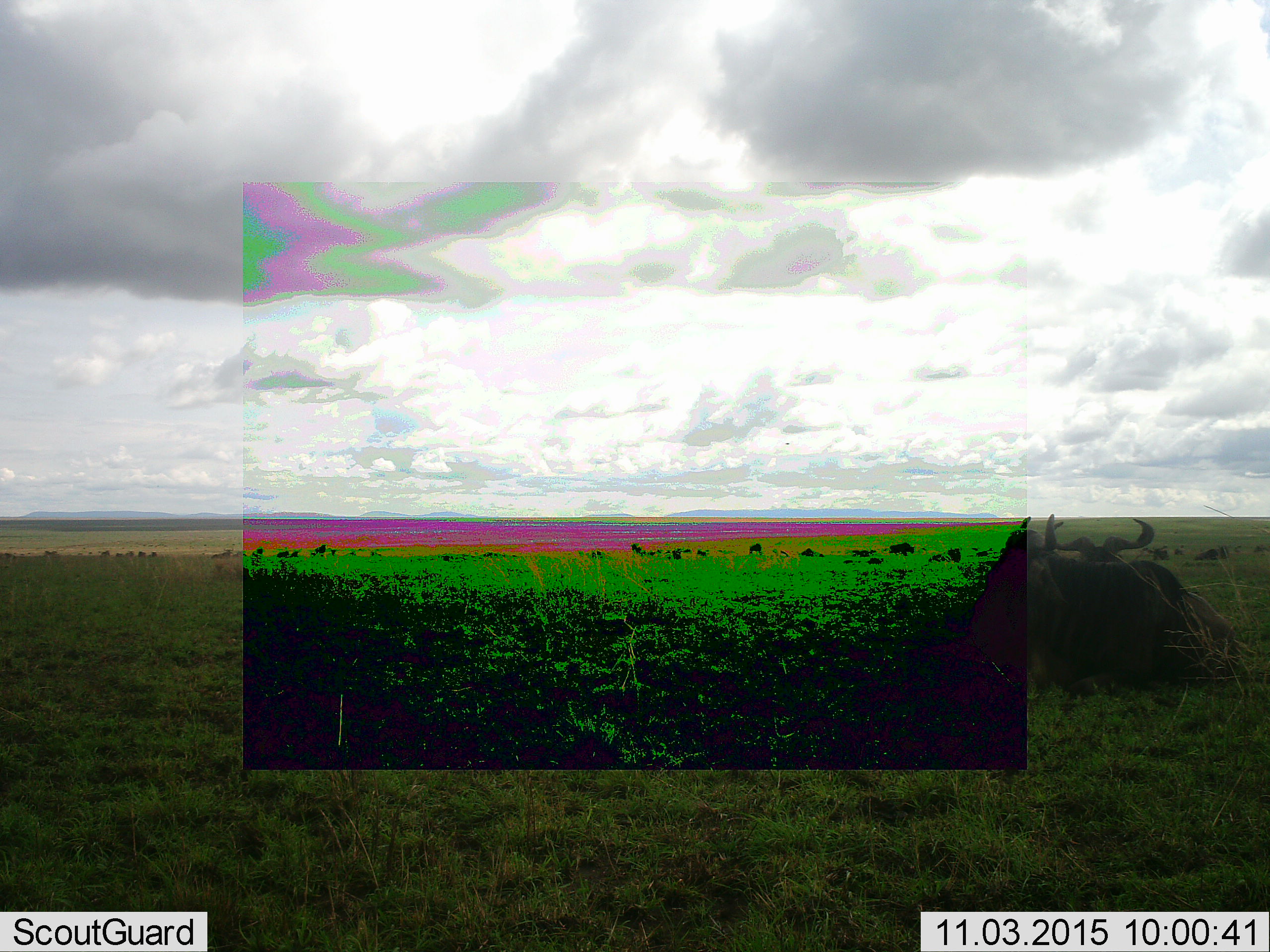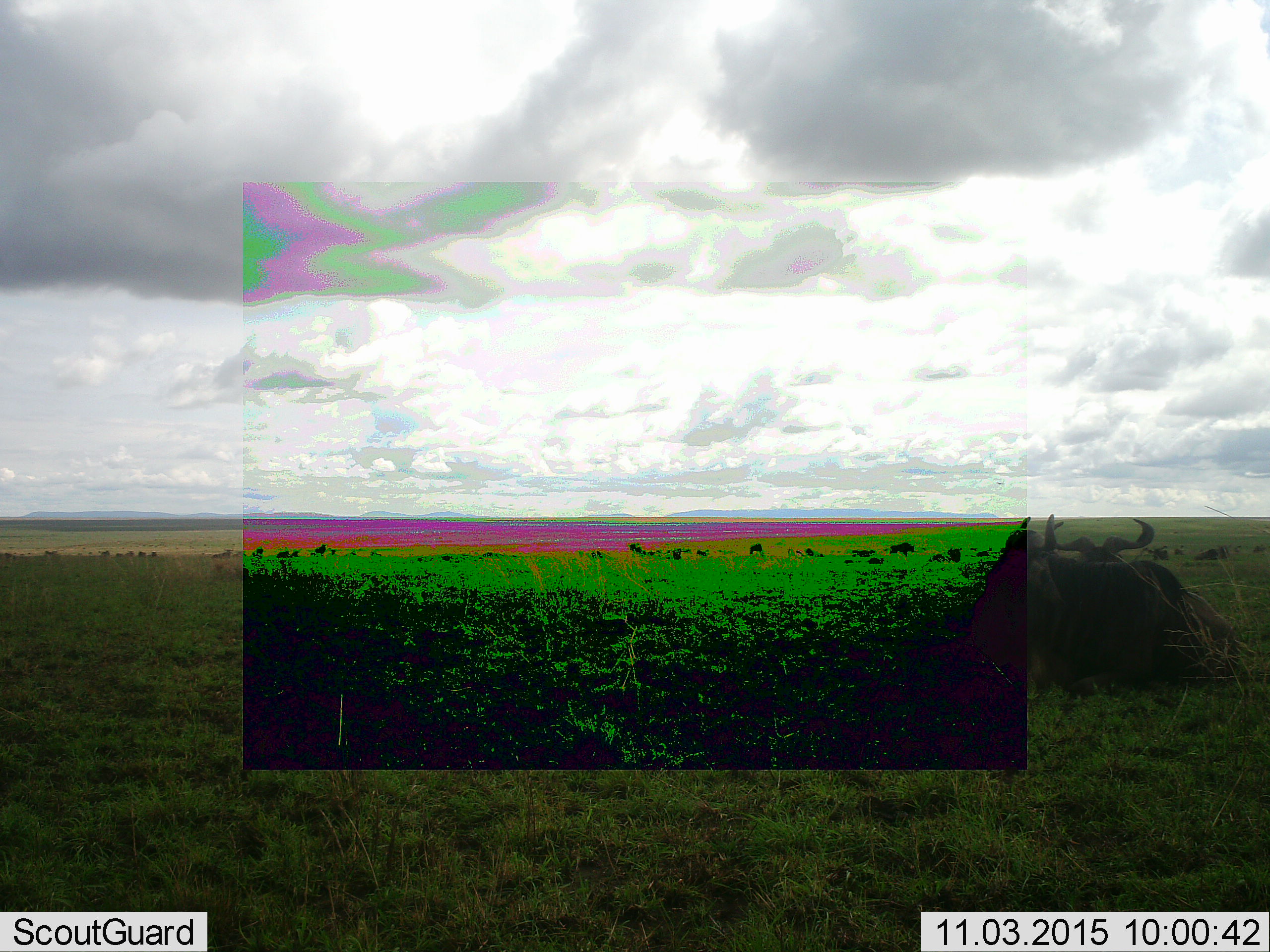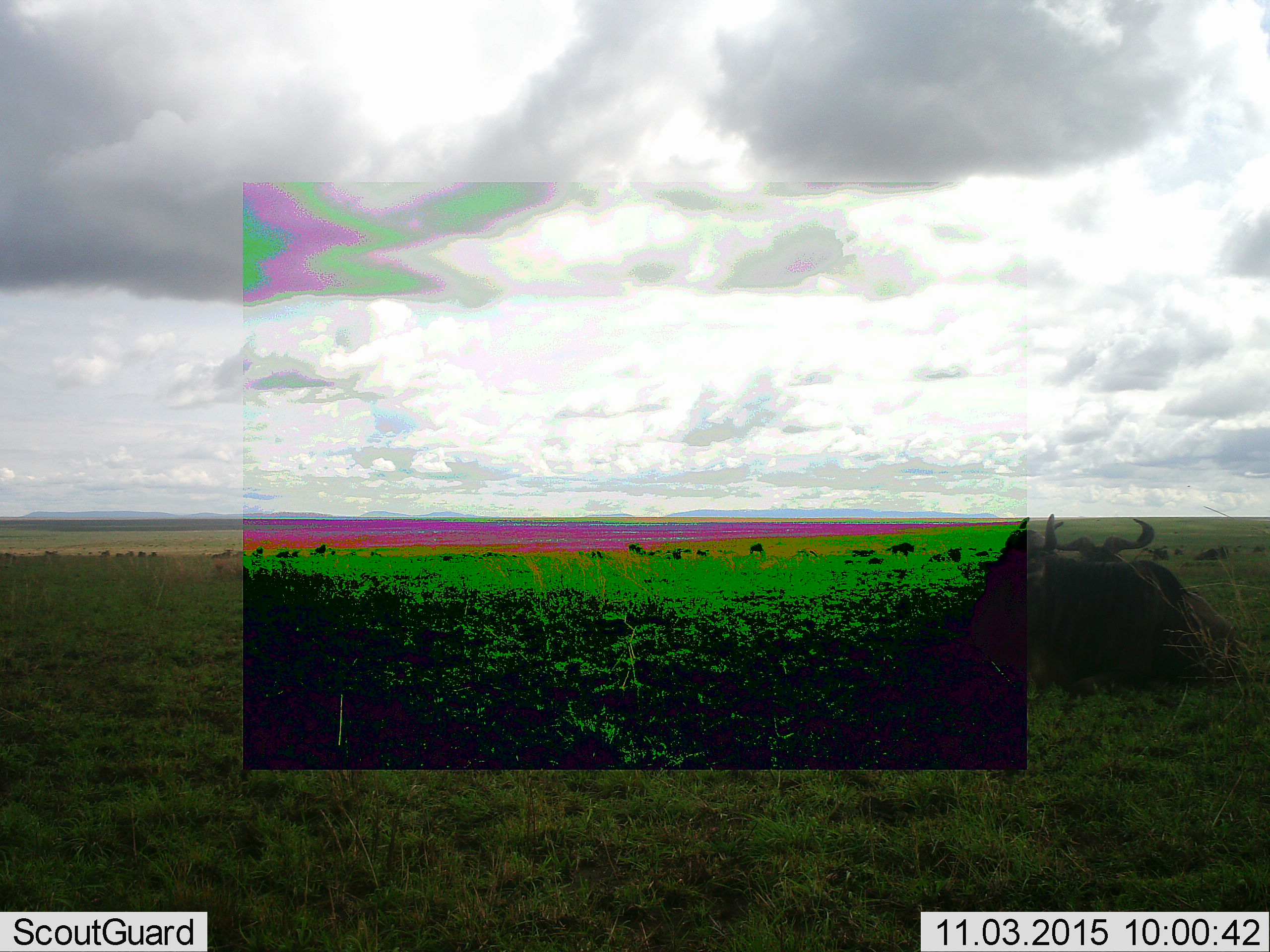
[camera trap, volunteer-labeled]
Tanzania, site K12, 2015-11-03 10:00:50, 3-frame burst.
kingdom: Animalia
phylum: Chordata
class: Mammalia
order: Artiodactyla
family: Bovidae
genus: Connochaetes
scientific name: Connochaetes taurinus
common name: blue wildebeest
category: wildebeest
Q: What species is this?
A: Wildebeest (blue wildebeest) (Connochaetes taurinus).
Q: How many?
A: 11-50.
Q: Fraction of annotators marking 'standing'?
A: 33%.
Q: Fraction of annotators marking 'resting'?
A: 83%.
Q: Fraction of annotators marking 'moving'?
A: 0%.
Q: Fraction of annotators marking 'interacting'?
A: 17%.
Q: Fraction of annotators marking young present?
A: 0%.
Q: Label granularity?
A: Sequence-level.